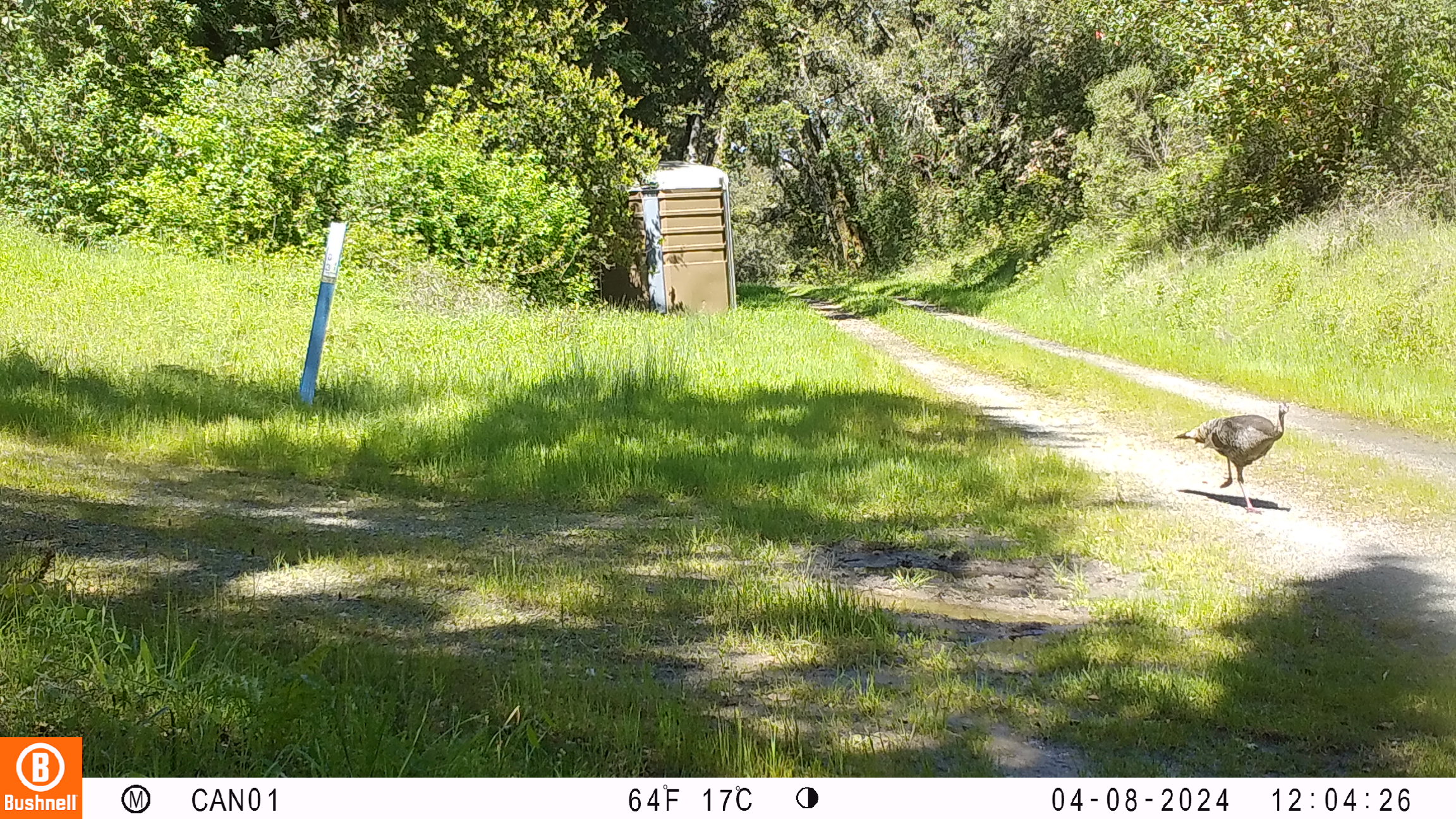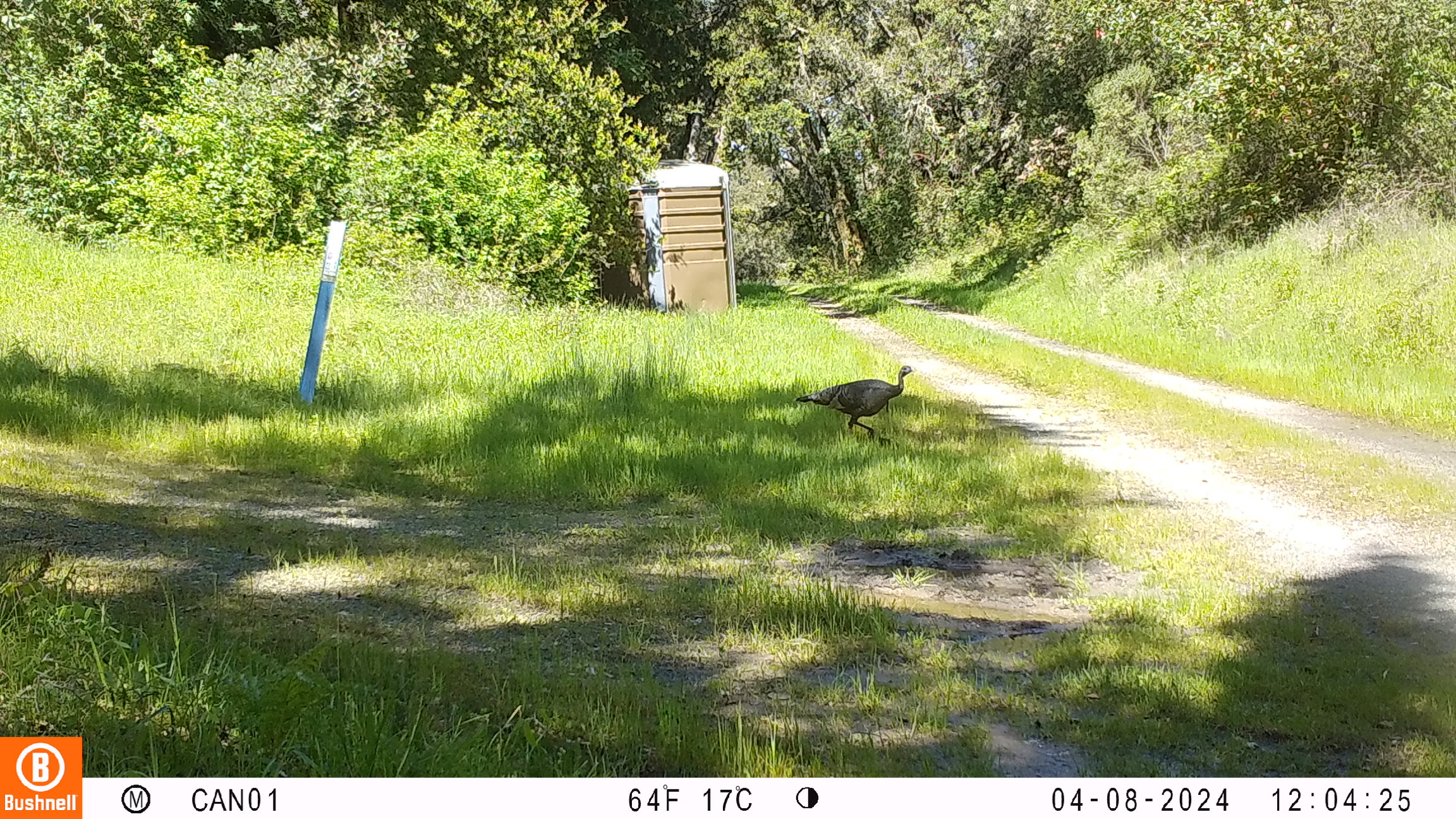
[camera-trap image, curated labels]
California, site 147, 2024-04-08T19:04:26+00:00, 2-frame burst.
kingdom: Animalia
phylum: Chordata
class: Aves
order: Galliformes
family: Phasianidae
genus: Meleagris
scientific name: Meleagris gallopavo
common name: turkey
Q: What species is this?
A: Turkey (Meleagris gallopavo).